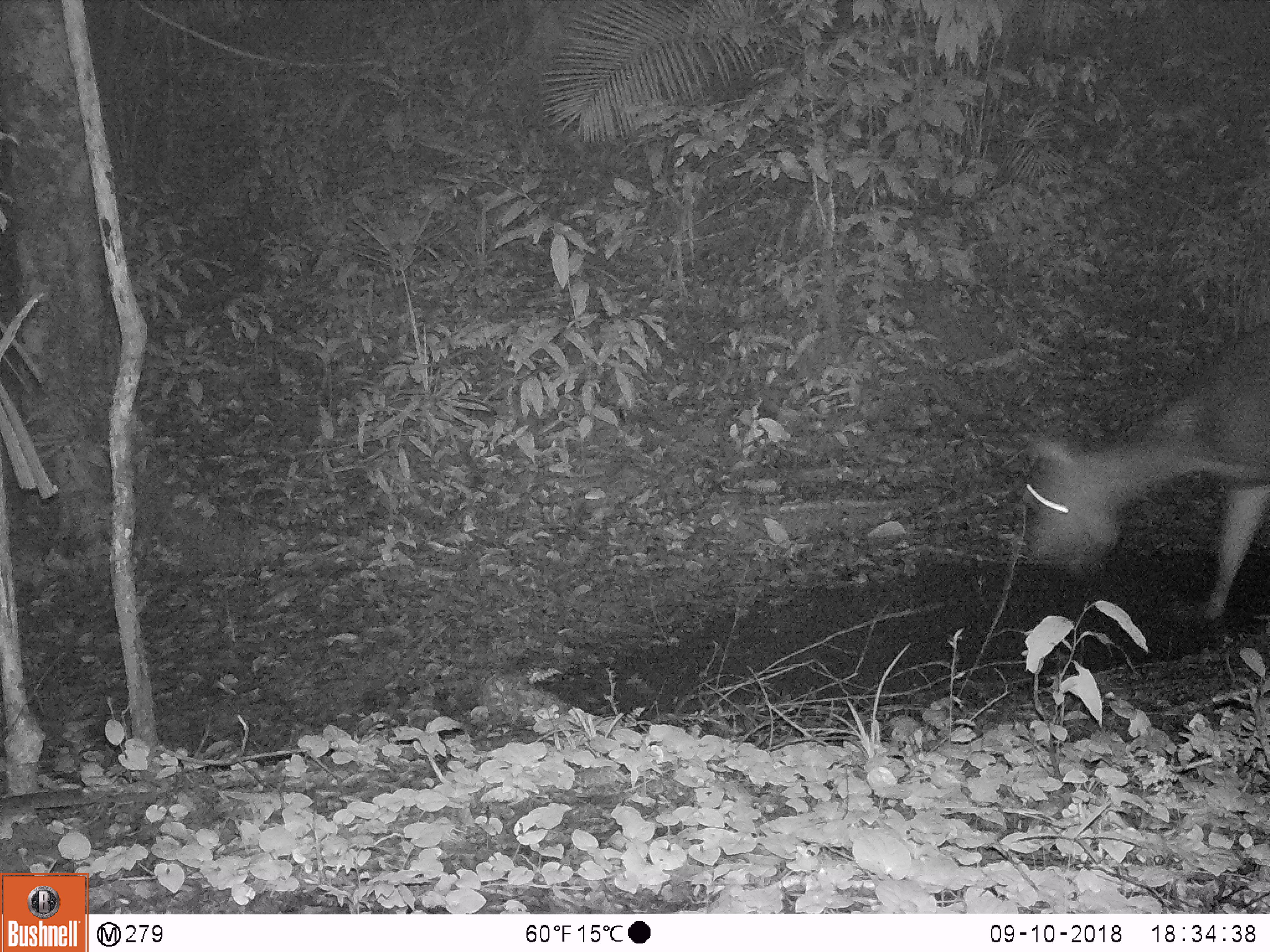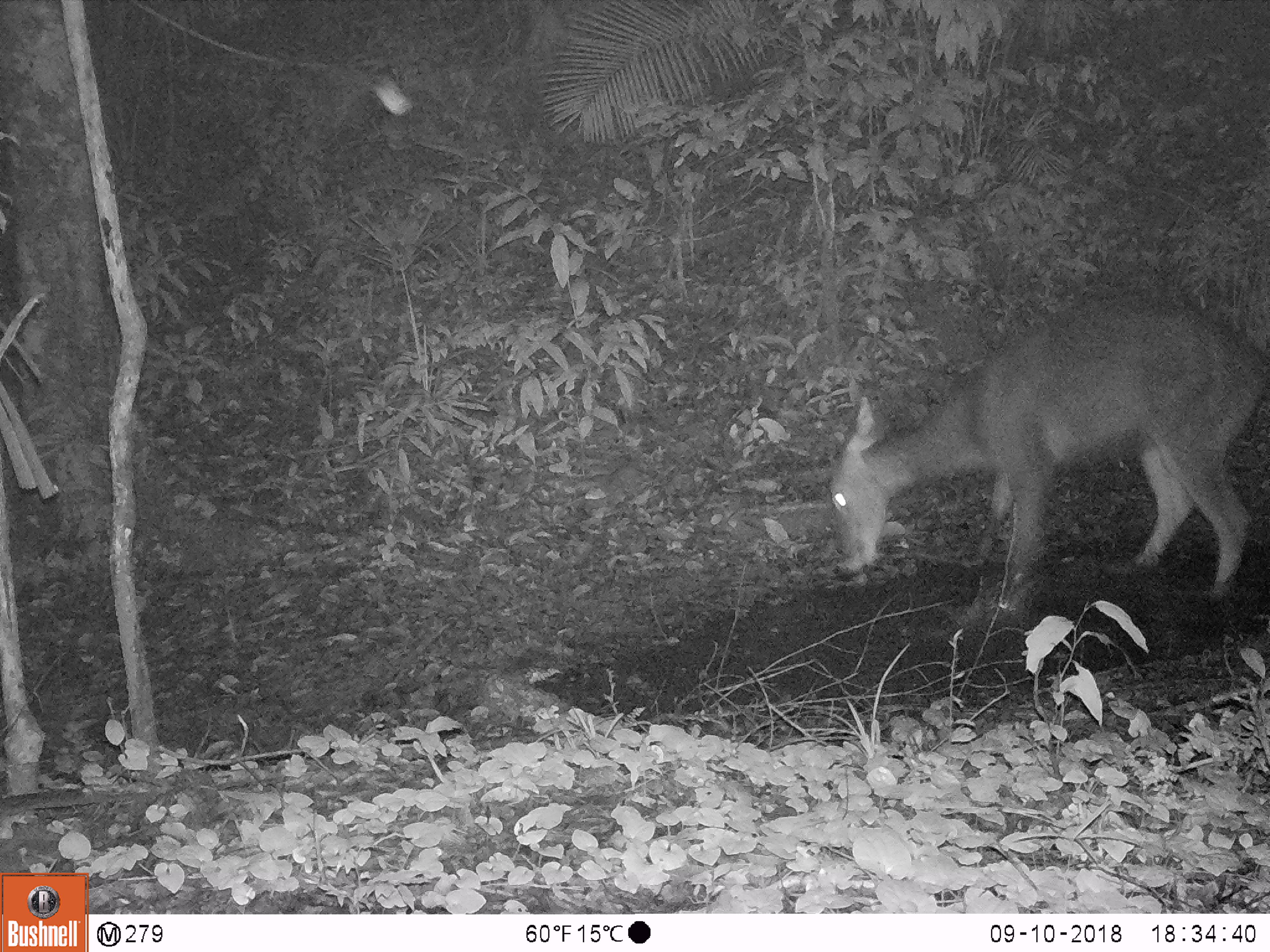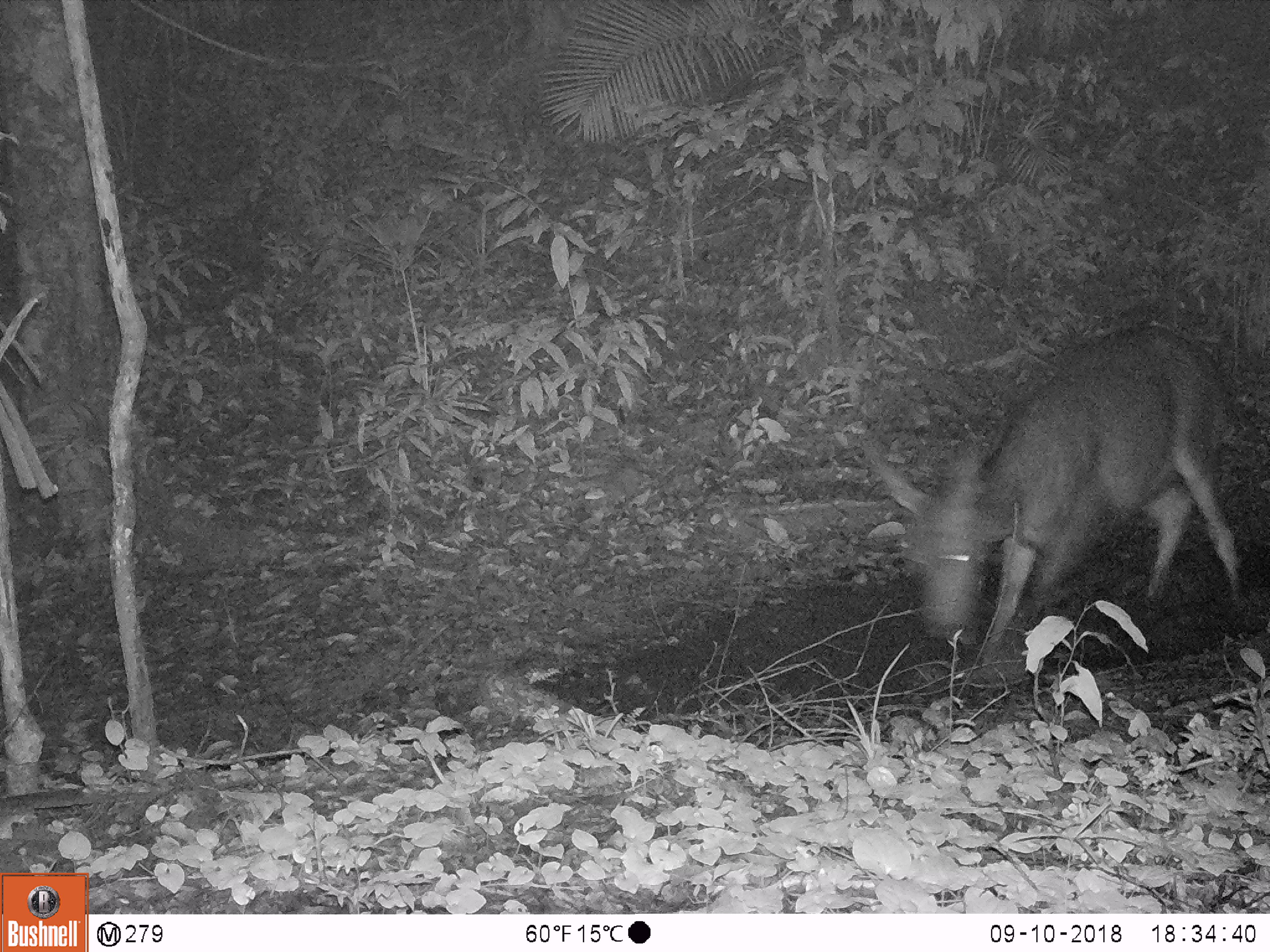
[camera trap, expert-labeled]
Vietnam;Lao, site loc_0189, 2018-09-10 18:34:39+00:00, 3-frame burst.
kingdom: Animalia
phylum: Chordata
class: Mammalia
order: Artiodactyla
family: Cervidae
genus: Rusa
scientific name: Rusa unicolor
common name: sambar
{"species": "sambar (Rusa unicolor)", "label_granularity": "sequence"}